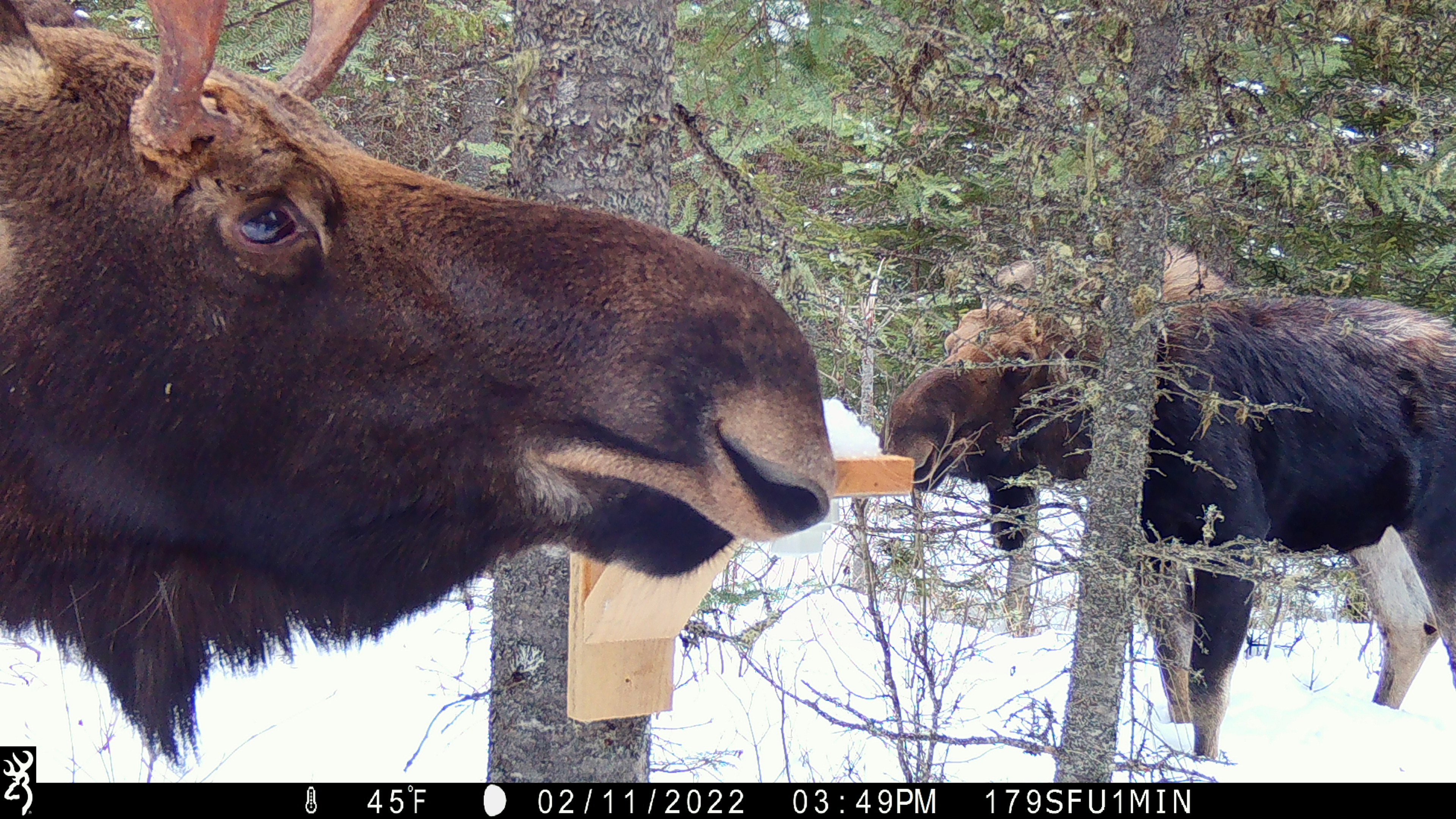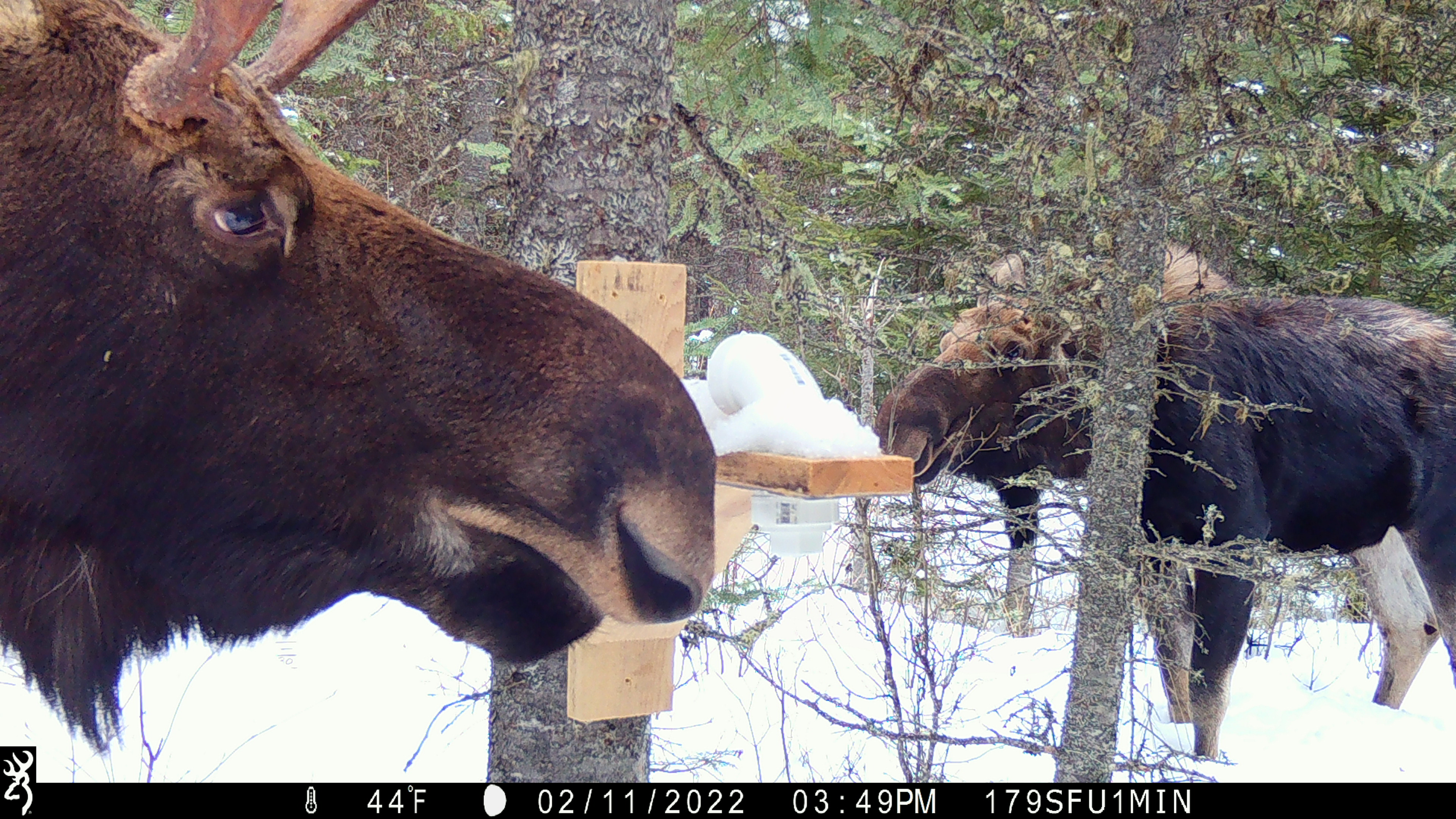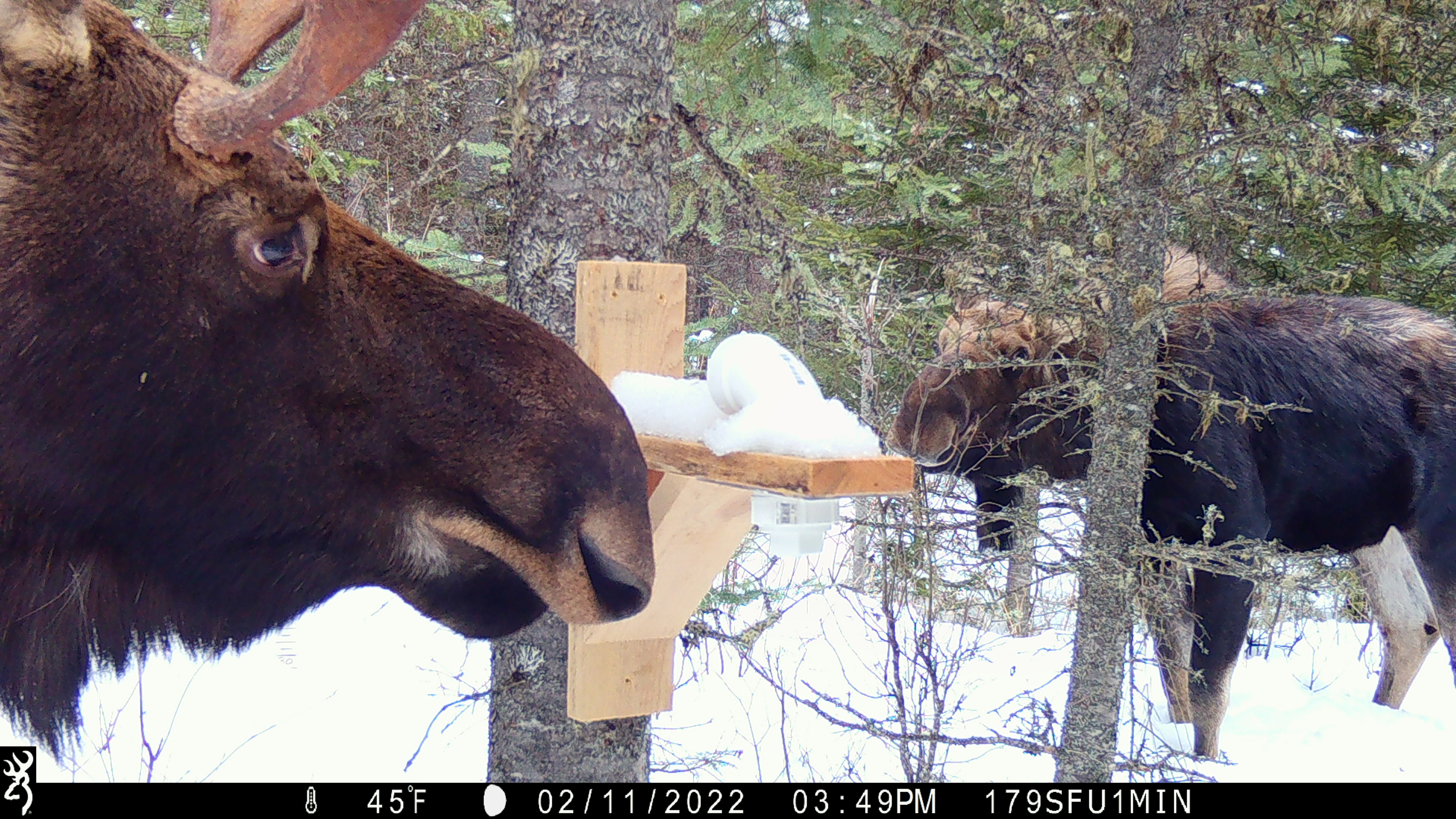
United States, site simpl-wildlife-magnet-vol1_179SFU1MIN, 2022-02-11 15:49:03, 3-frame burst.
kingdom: Animalia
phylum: Chordata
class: Mammalia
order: Artiodactyla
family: Cervidae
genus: Alces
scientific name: Alces alces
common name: moose